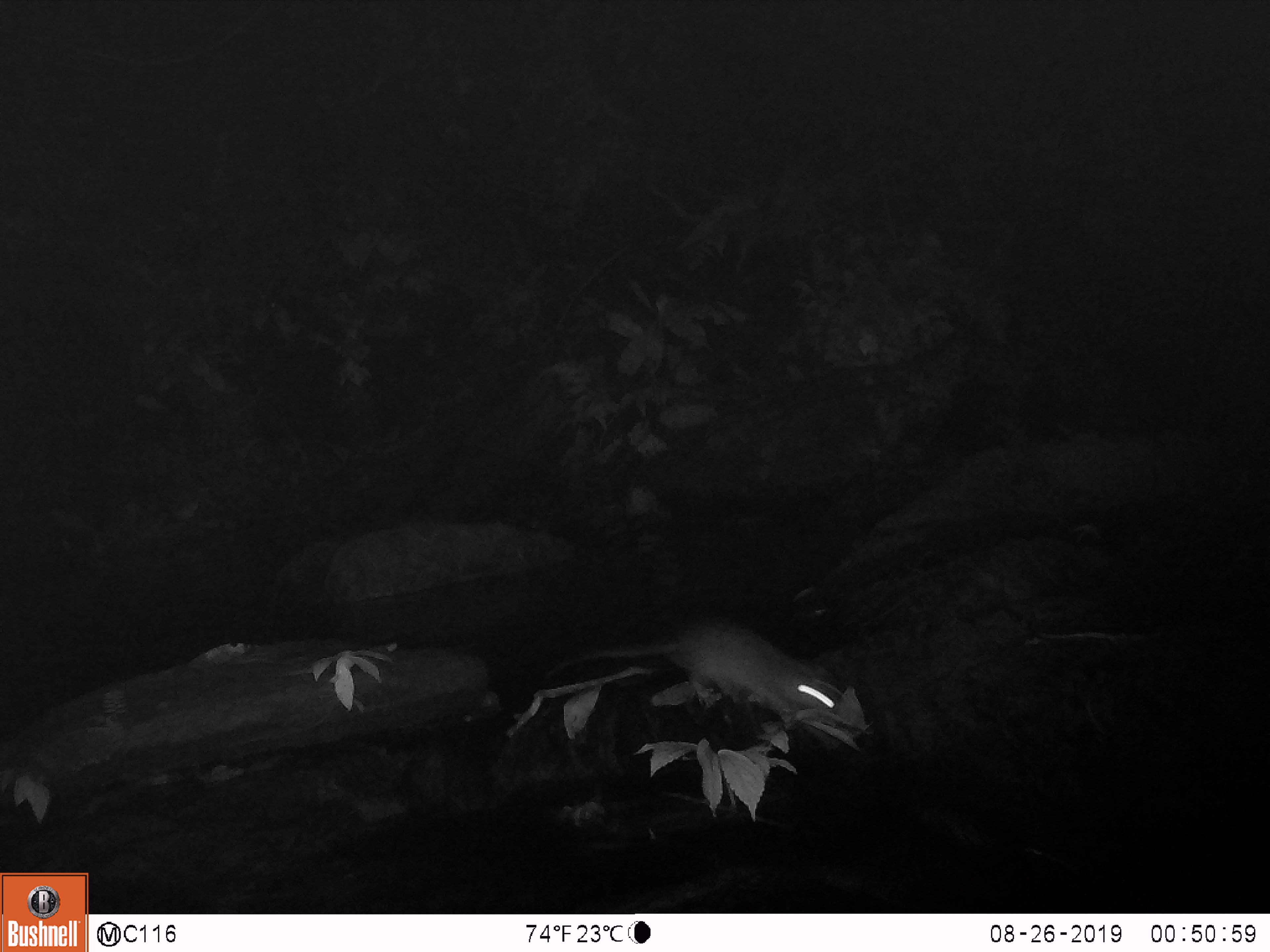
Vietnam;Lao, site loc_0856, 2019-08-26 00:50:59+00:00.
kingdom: Animalia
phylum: Chordata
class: Mammalia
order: Rodentia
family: Muridae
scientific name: Muridae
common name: old-world mice and rats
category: unidentified murid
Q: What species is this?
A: Unidentified murid (old-world mice and rats) (Muridae).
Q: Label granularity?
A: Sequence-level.